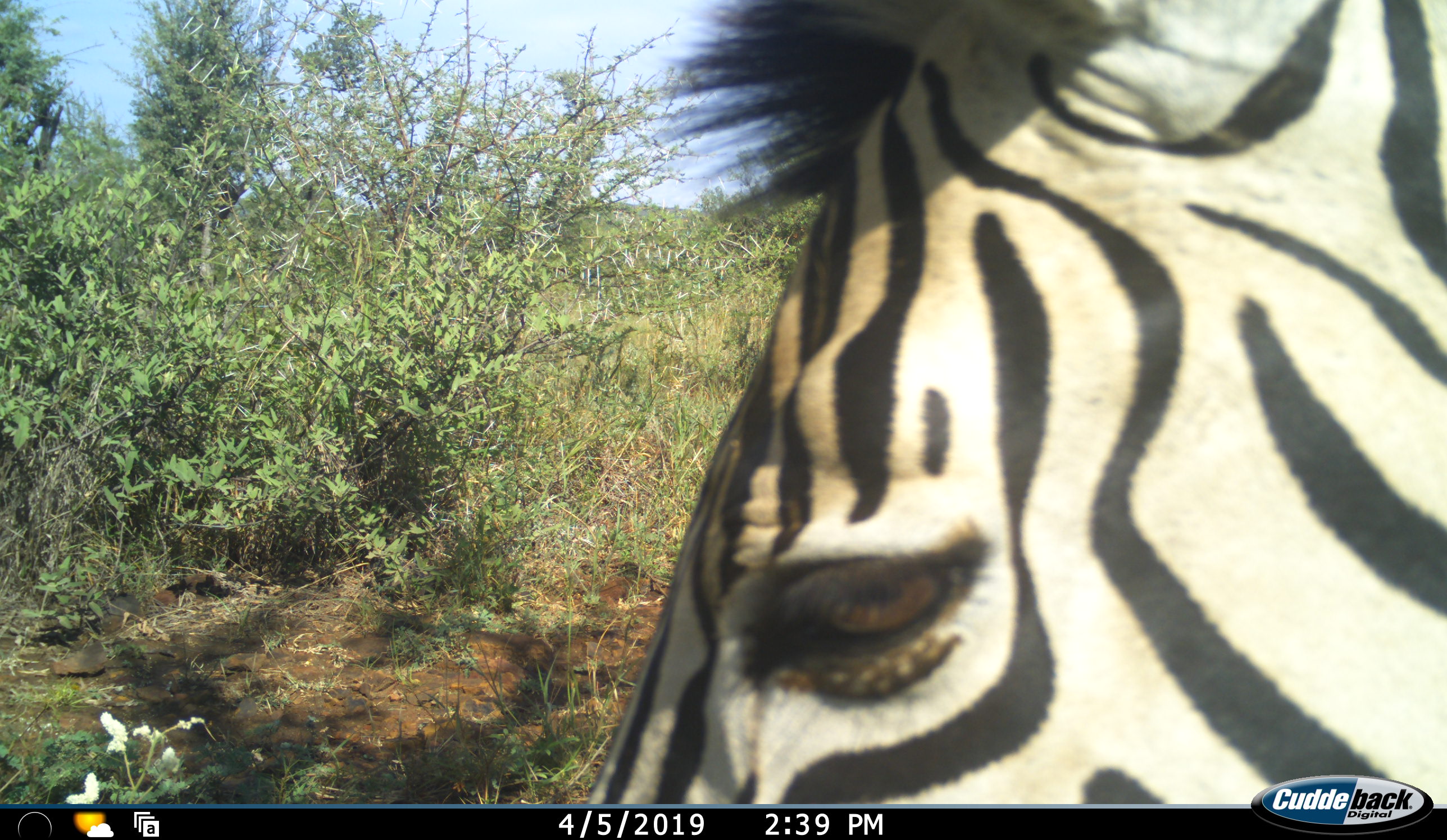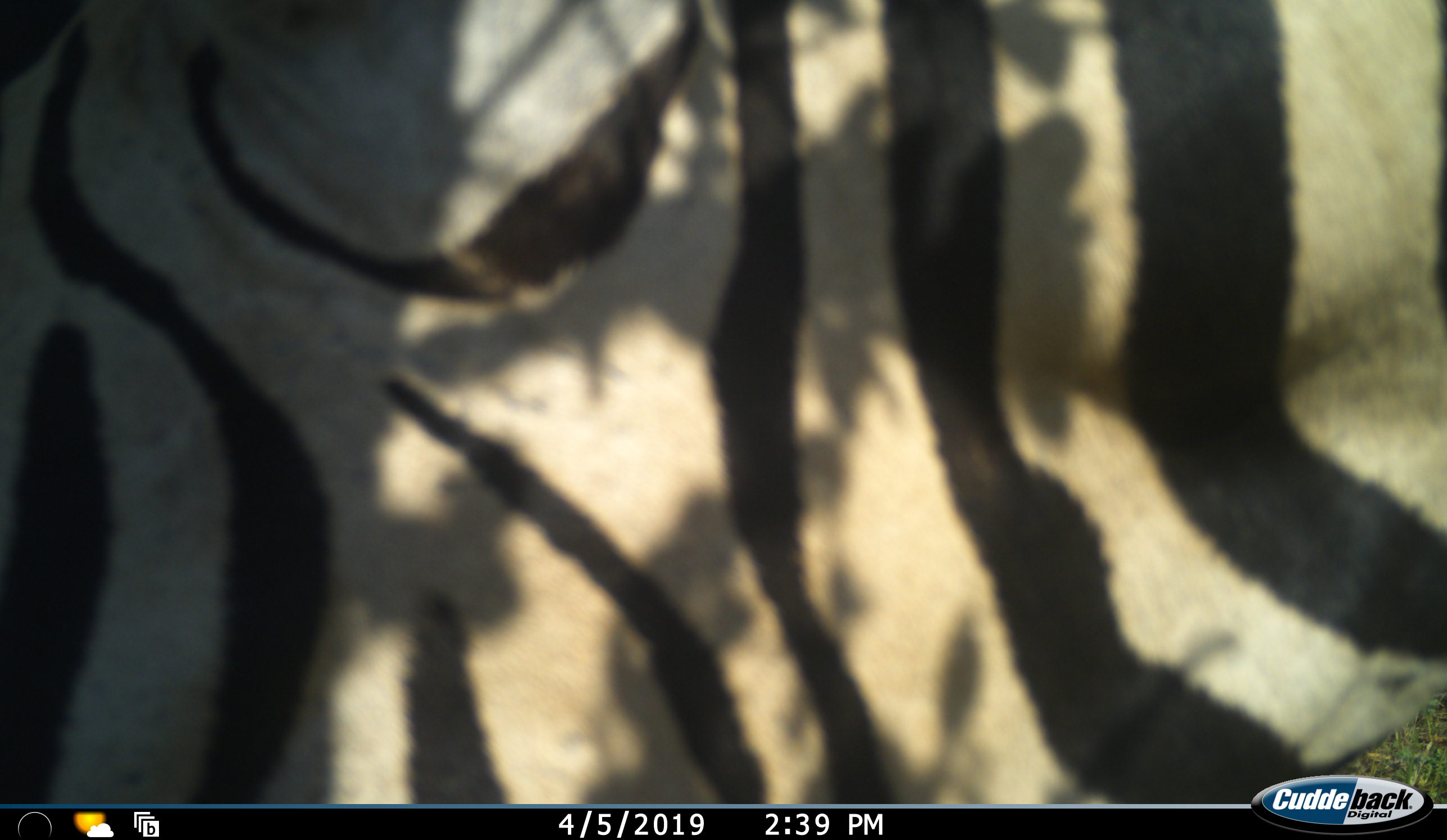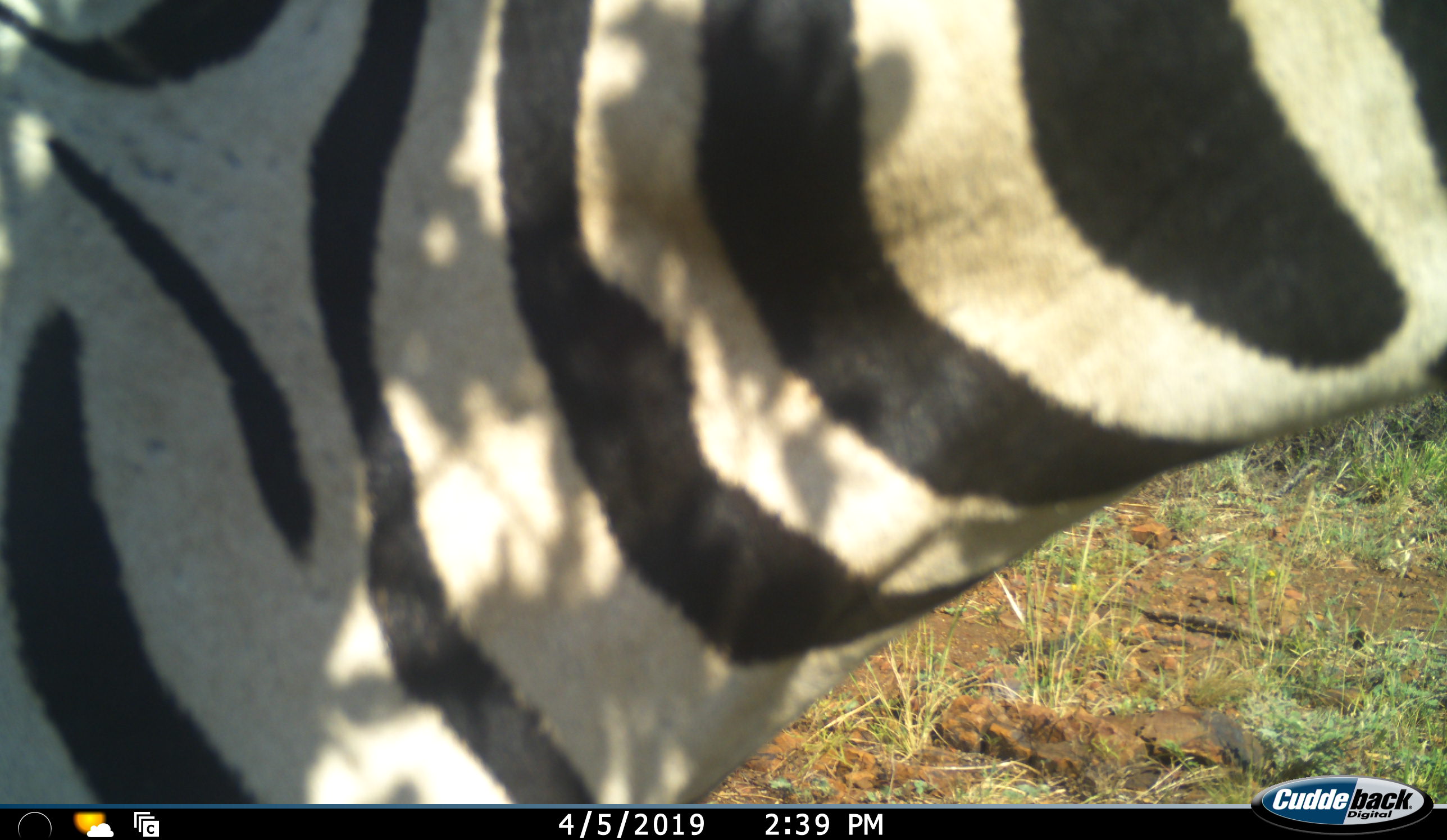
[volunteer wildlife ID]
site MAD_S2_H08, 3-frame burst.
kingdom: Animalia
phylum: Chordata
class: Mammalia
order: Perissodactyla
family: Equidae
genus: Equus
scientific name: Equus quagga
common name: plains zebra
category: zebraplains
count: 1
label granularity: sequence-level